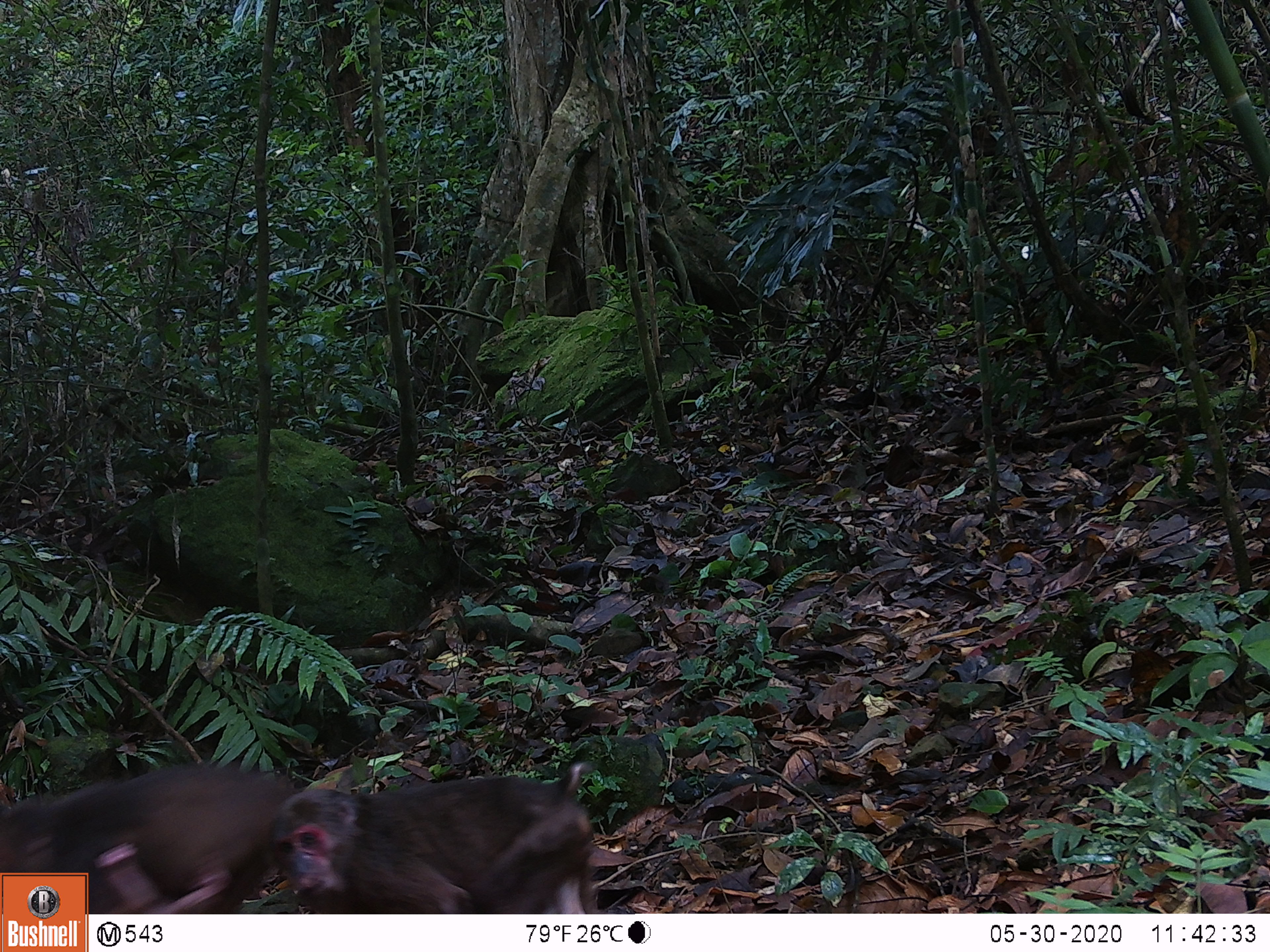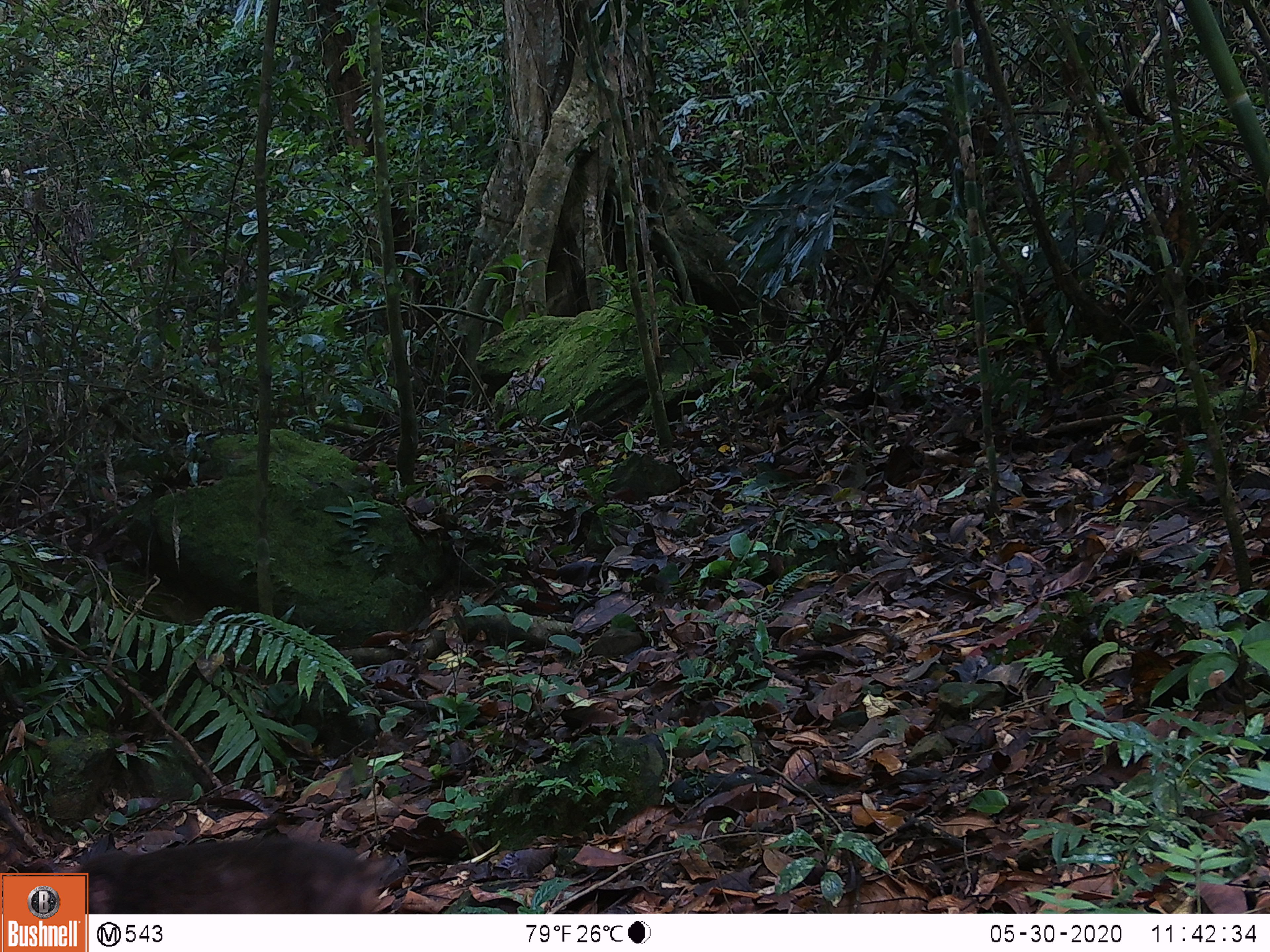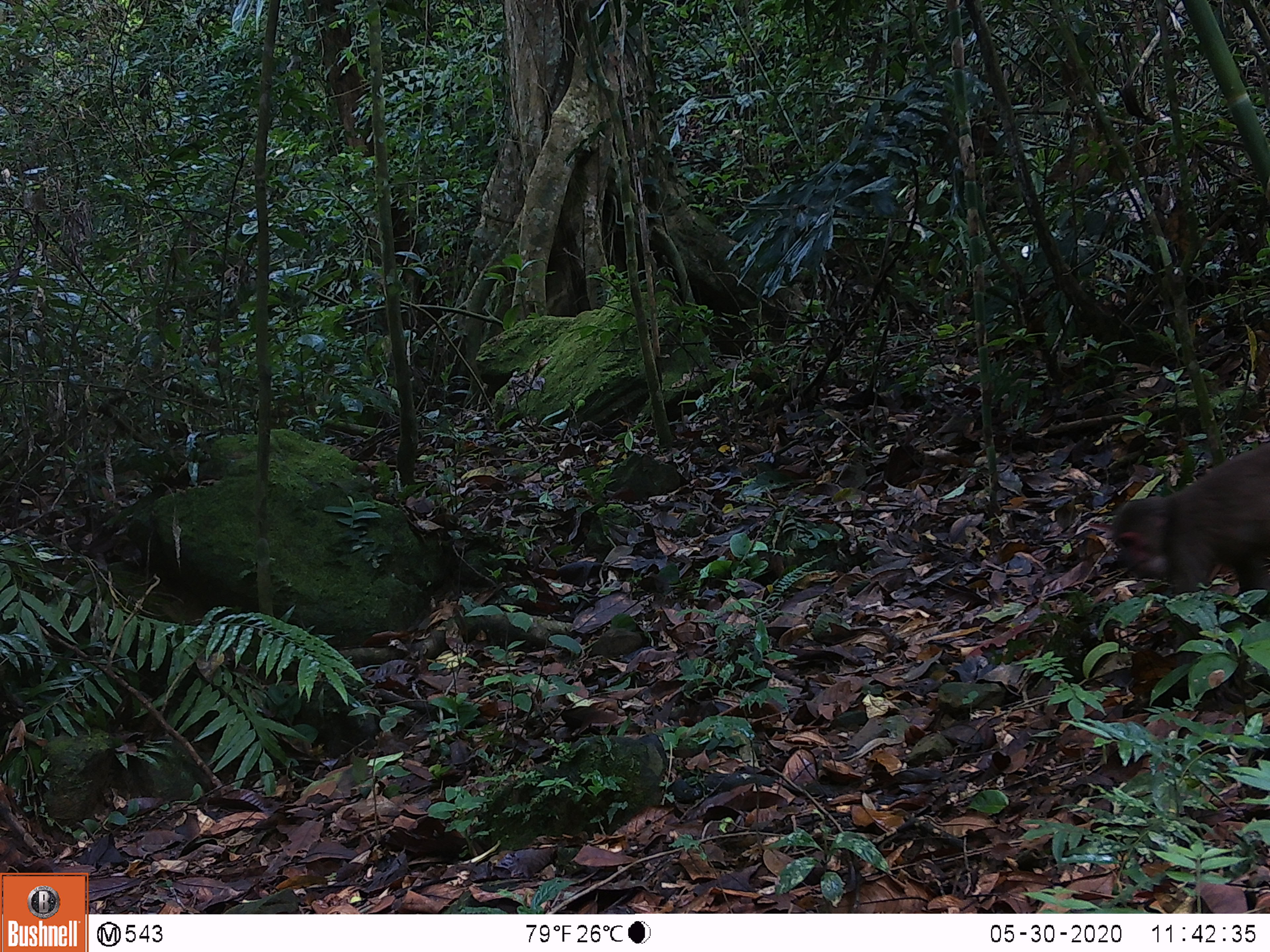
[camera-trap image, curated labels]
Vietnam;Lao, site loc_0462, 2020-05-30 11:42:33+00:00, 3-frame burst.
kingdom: Animalia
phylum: Chordata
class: Mammalia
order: Primates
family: Cercopithecidae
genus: Macaca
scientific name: Macaca arctoides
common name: stump-tailed macaque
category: stump tailed macaque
Stump tailed macaque (stump-tailed macaque) (Macaca arctoides). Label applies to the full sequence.